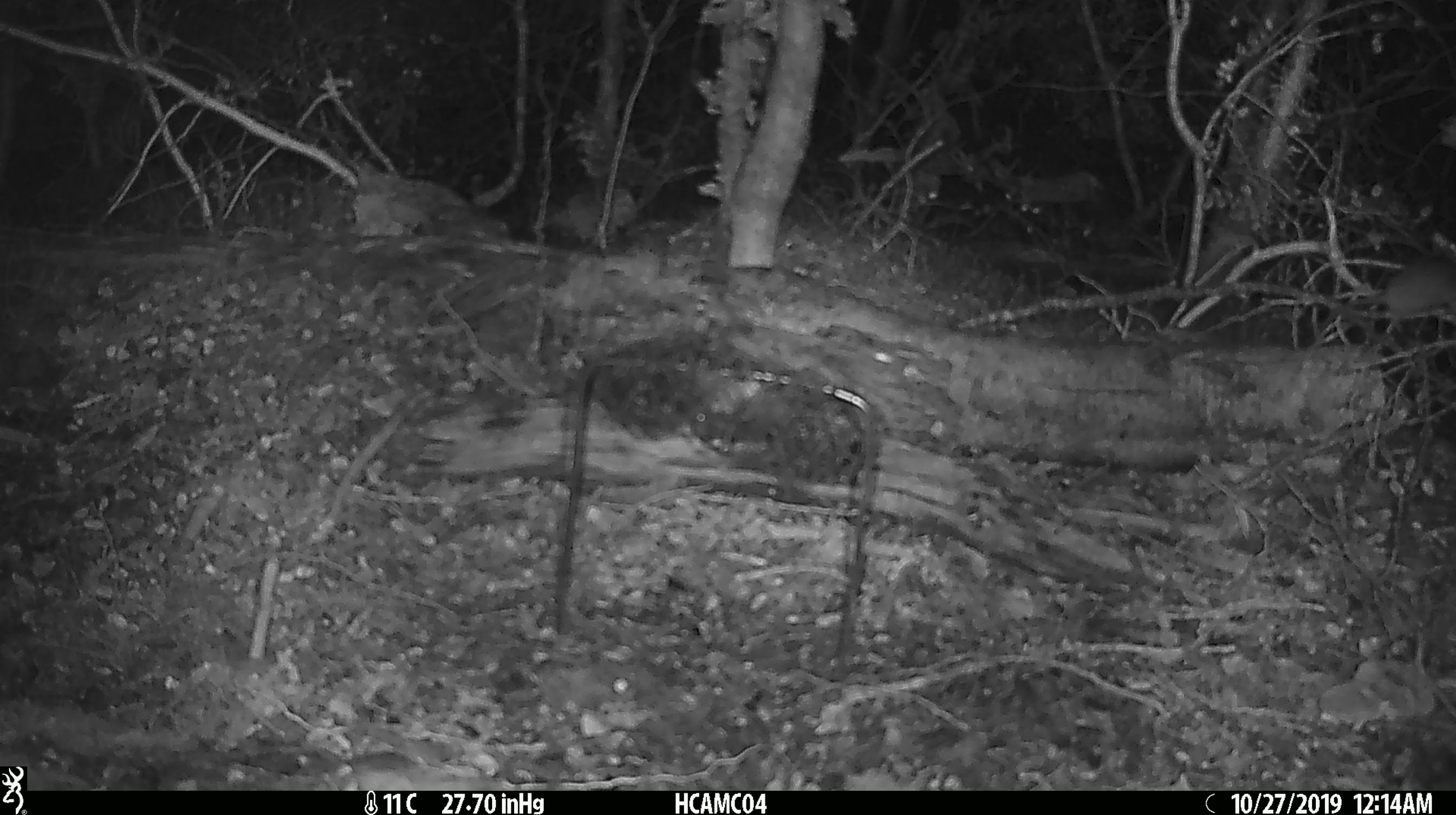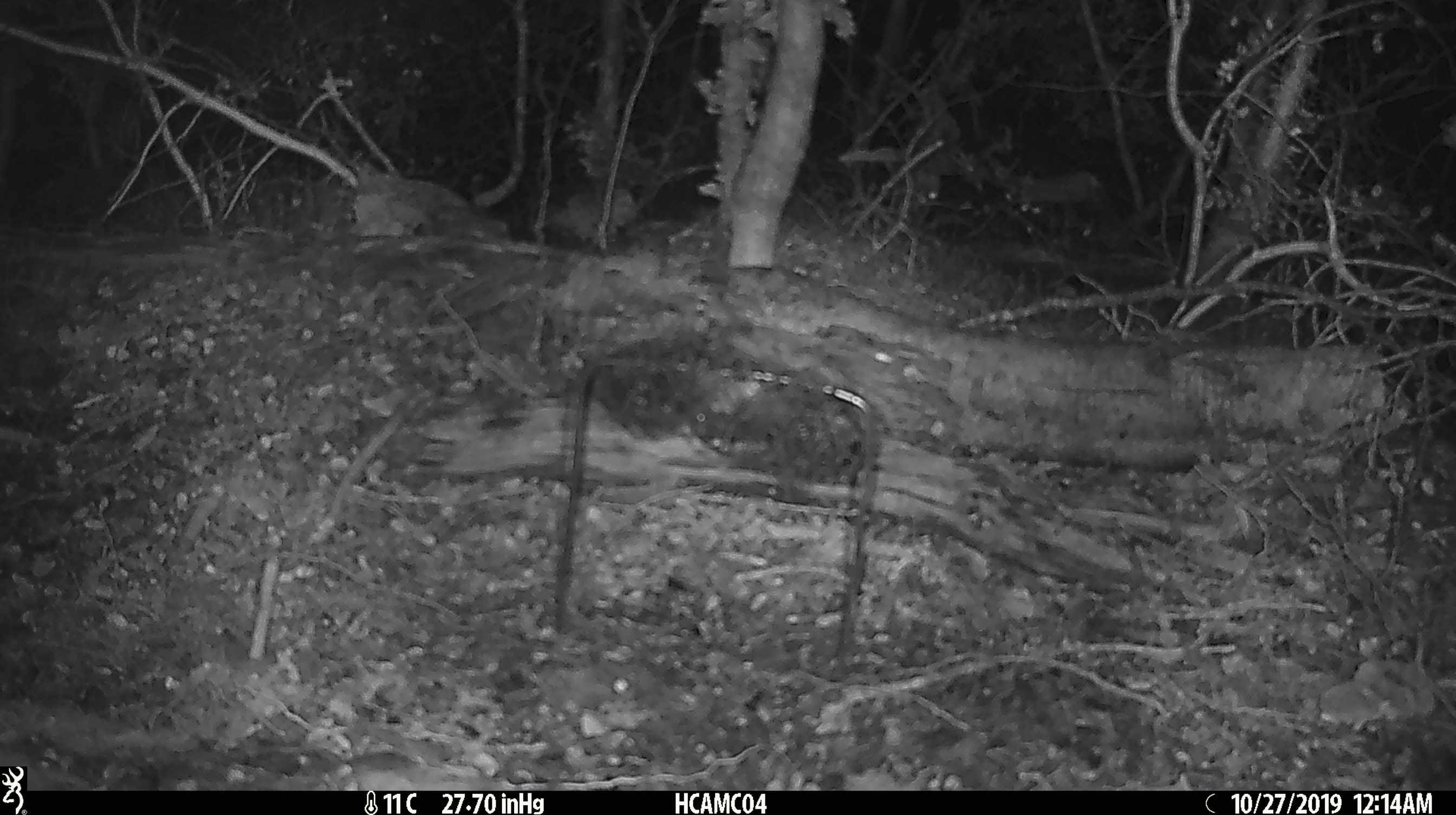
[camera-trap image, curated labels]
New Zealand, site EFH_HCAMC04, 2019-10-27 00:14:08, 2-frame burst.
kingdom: Animalia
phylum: Chordata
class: Mammalia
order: Rodentia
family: Muridae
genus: Mus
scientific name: Mus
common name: mouse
Mouse (Mus).